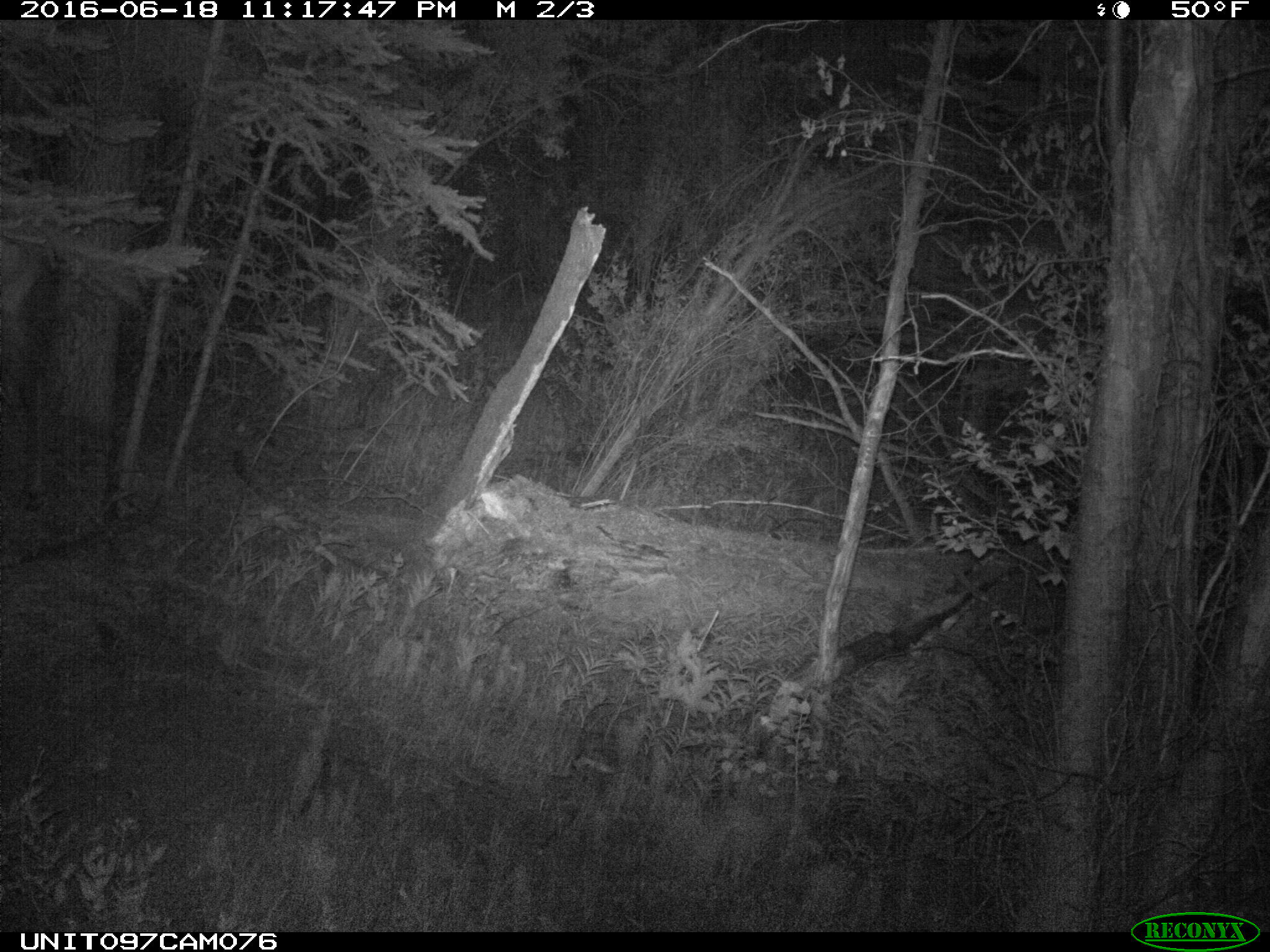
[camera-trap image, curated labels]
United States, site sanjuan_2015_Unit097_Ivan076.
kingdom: Animalia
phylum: Chordata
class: Mammalia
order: Artiodactyla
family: Cervidae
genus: Cervus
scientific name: Cervus elaphus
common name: red deer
Cervus elaphus (red deer).